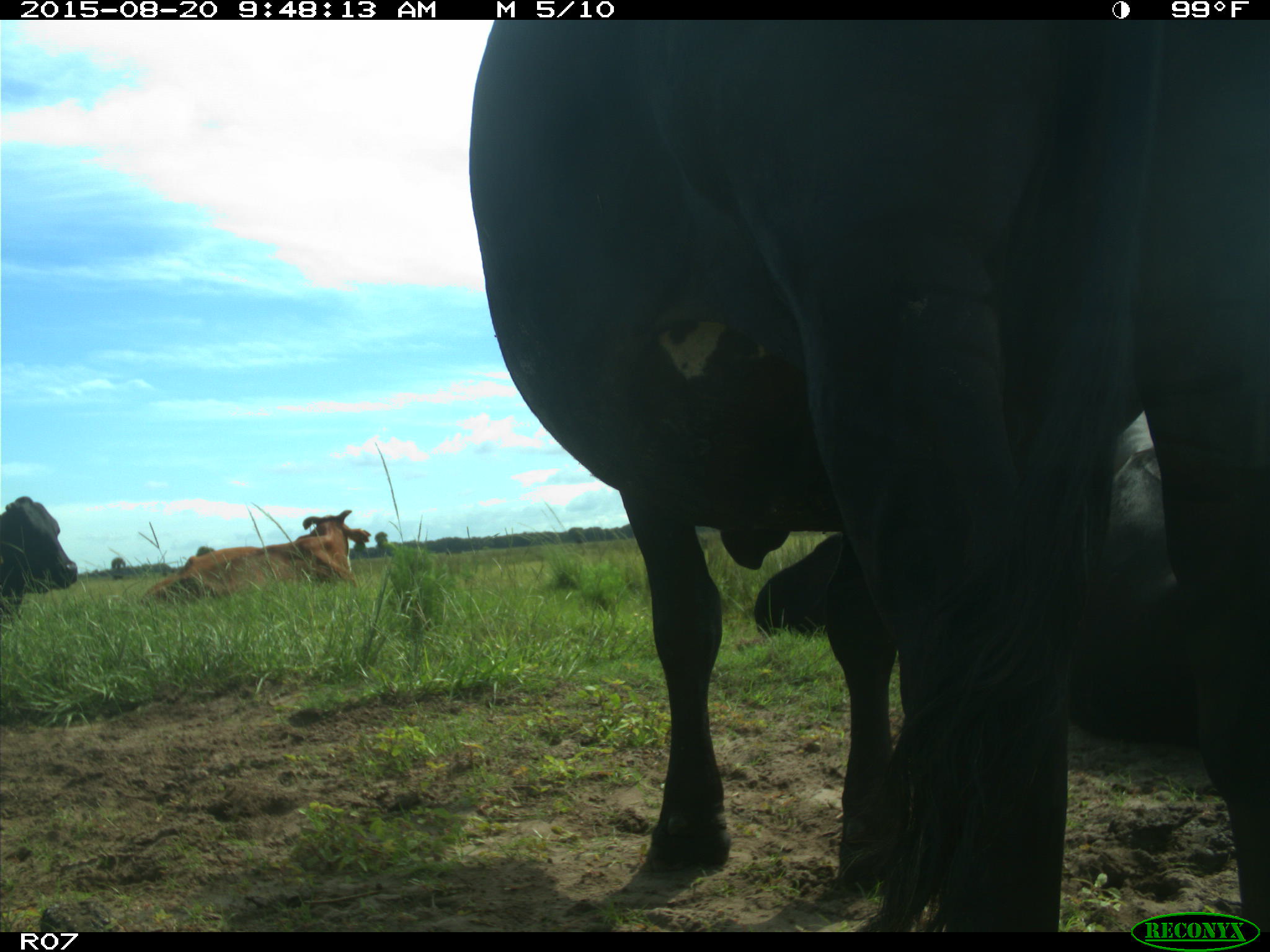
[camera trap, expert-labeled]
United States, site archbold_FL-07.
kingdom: Animalia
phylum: Chordata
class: Mammalia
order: Artiodactyla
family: Bovidae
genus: Bos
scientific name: Bos taurus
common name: domestic cow